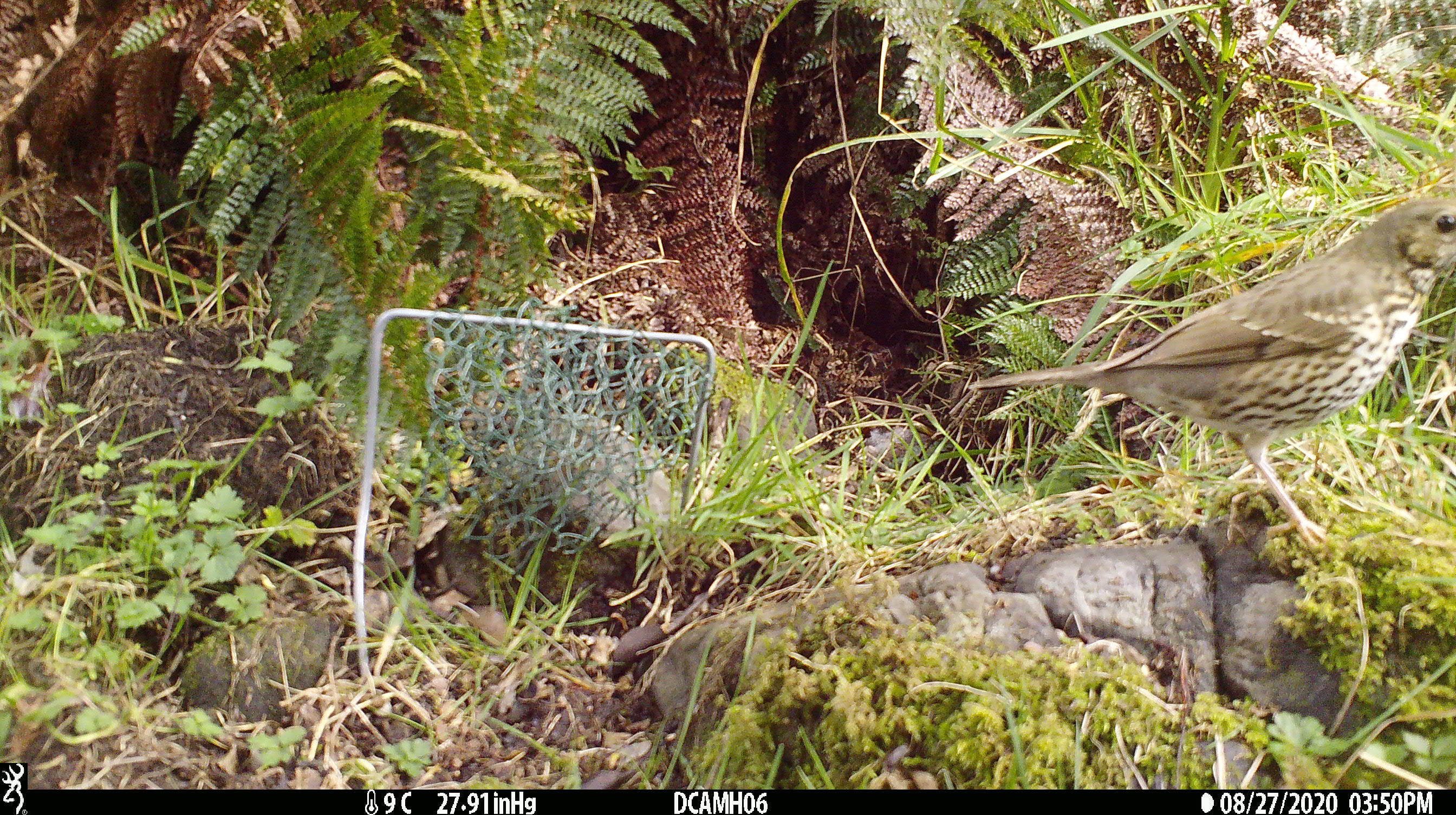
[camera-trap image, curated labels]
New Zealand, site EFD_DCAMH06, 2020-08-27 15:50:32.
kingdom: Animalia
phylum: Chordata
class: Aves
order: Passeriformes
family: Turdidae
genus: Turdus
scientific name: Turdus philomelos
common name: song thrush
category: thrush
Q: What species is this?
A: Thrush (song thrush) (Turdus philomelos).